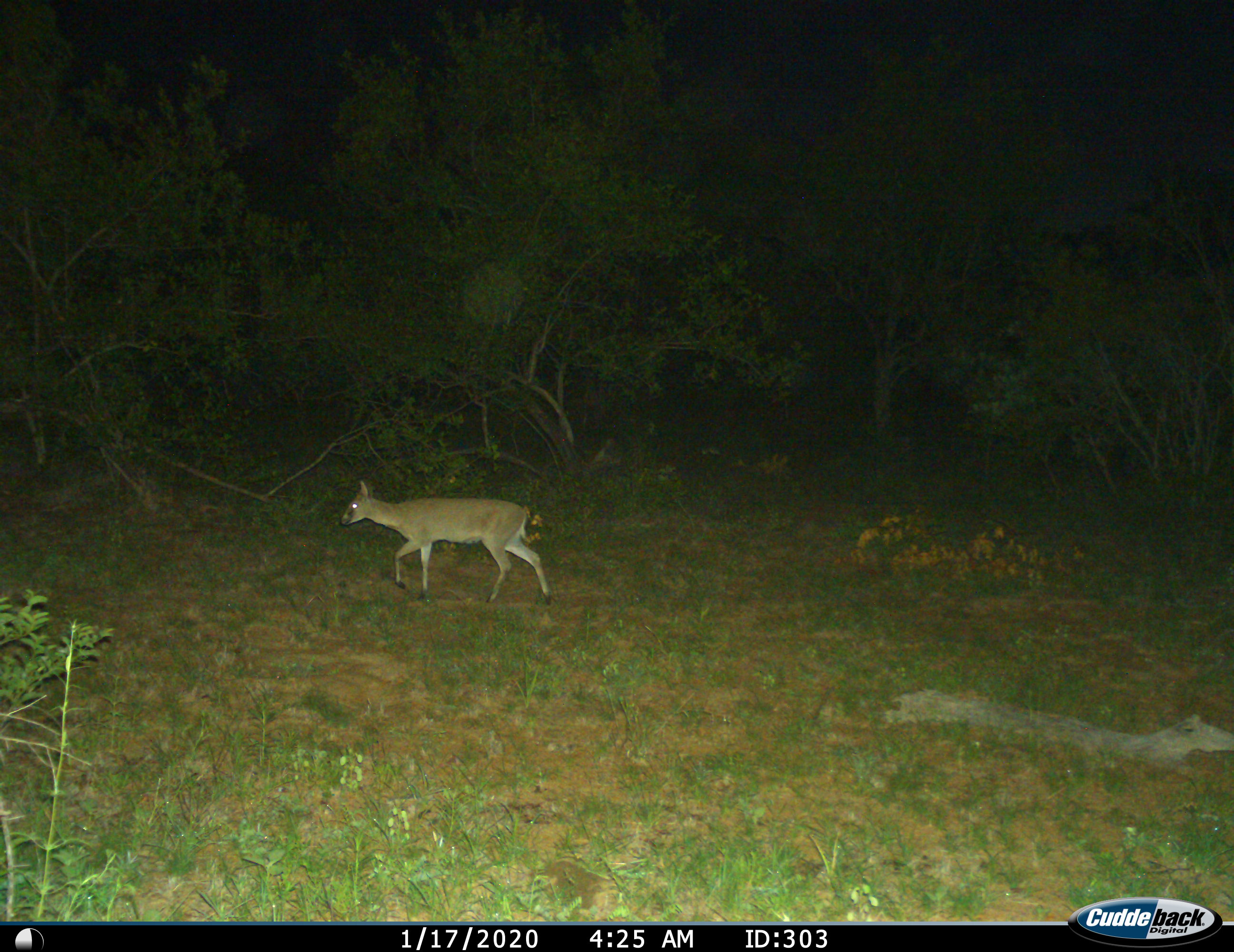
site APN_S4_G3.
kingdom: Animalia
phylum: Chordata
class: Mammalia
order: Artiodactyla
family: Bovidae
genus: Sylvicapra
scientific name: Sylvicapra grimmia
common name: common duiker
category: duikercommongrey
Duikercommongrey (common duiker) (Sylvicapra grimmia), count 1. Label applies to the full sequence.